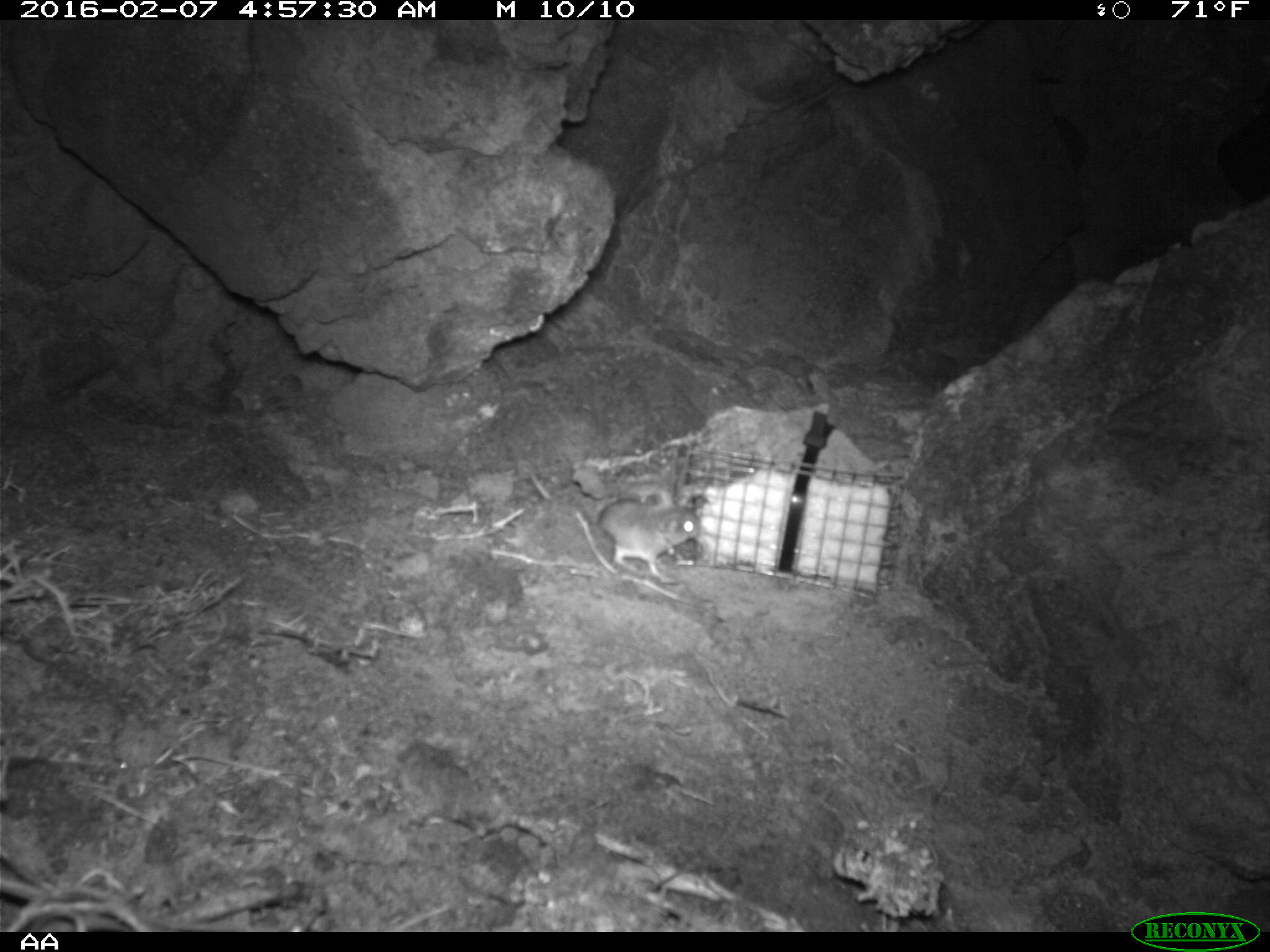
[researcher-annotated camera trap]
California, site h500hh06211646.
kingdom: Animalia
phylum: Chordata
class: Mammalia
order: Rodentia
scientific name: Rodentia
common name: rodent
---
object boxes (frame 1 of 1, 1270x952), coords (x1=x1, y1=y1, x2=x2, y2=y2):
rodent: (x1=596, y1=482, x2=700, y2=574)